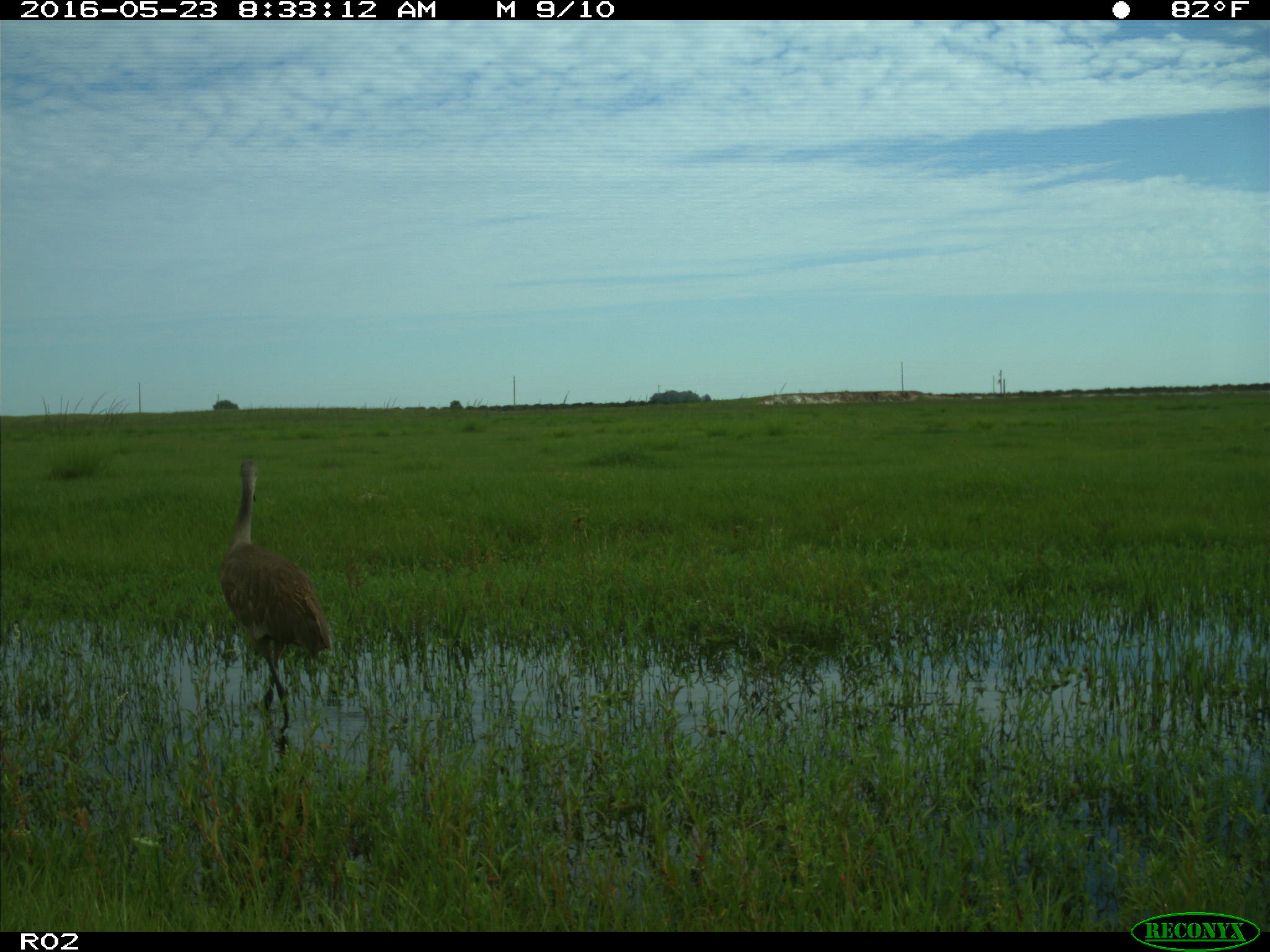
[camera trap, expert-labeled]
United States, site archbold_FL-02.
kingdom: Animalia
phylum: Chordata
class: Aves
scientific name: Aves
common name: birds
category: unidentified bird